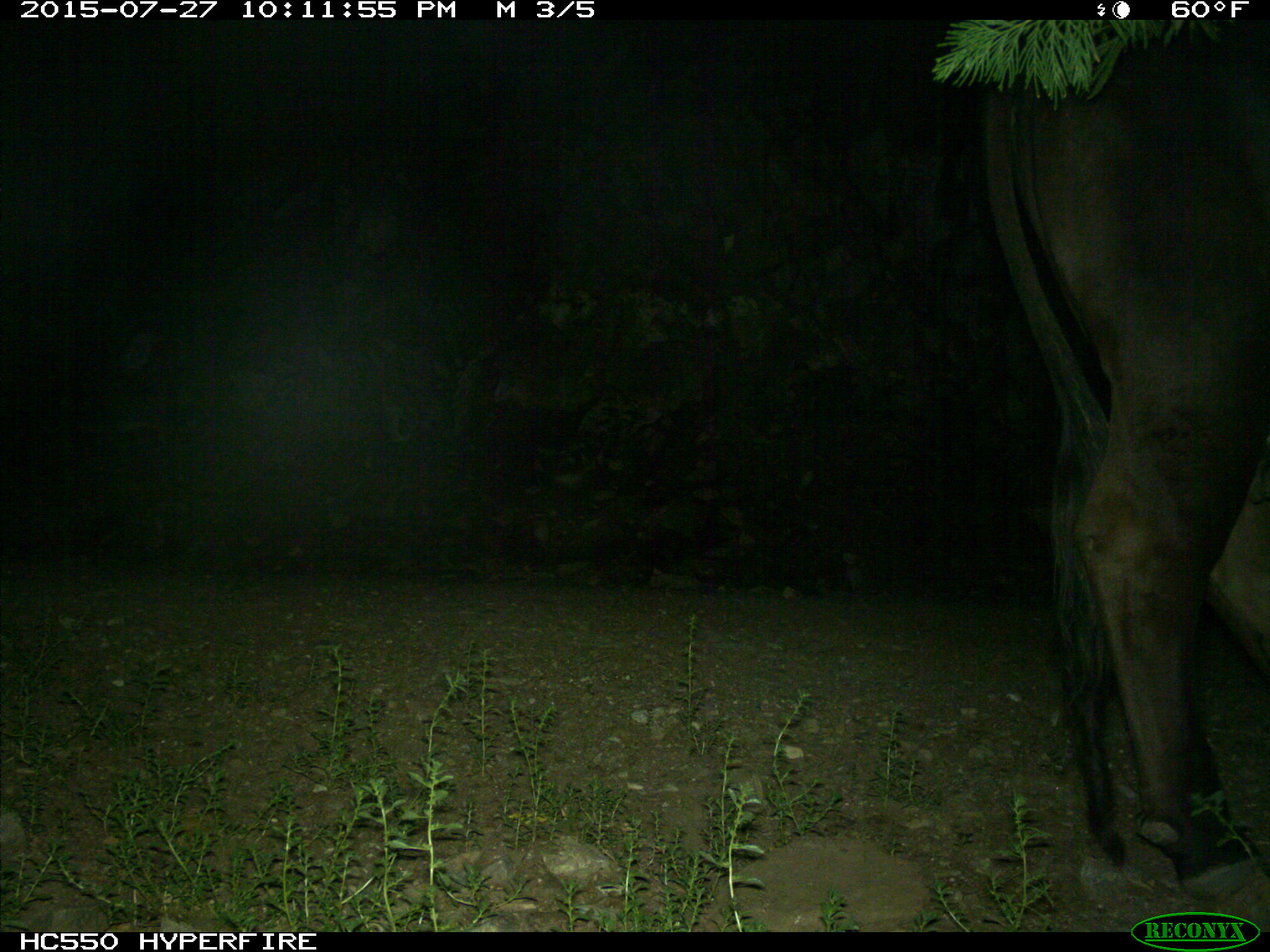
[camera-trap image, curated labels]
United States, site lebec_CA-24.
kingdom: Animalia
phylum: Chordata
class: Mammalia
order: Artiodactyla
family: Bovidae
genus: Bos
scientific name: Bos taurus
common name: domestic cow